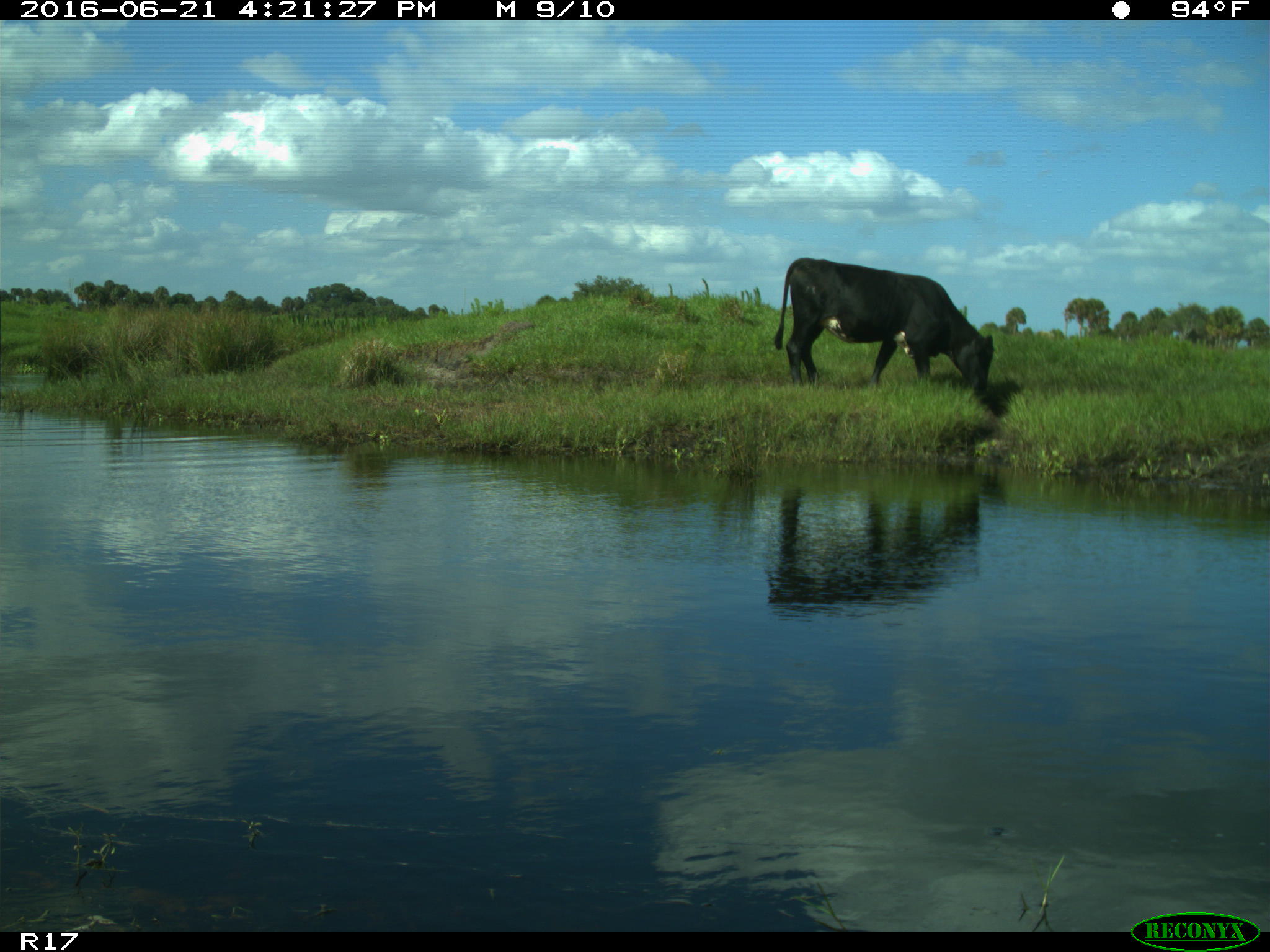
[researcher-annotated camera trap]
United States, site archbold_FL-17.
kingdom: Animalia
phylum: Chordata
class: Mammalia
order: Artiodactyla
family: Bovidae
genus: Bos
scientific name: Bos taurus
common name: domestic cow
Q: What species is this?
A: Bos taurus (domestic cow).